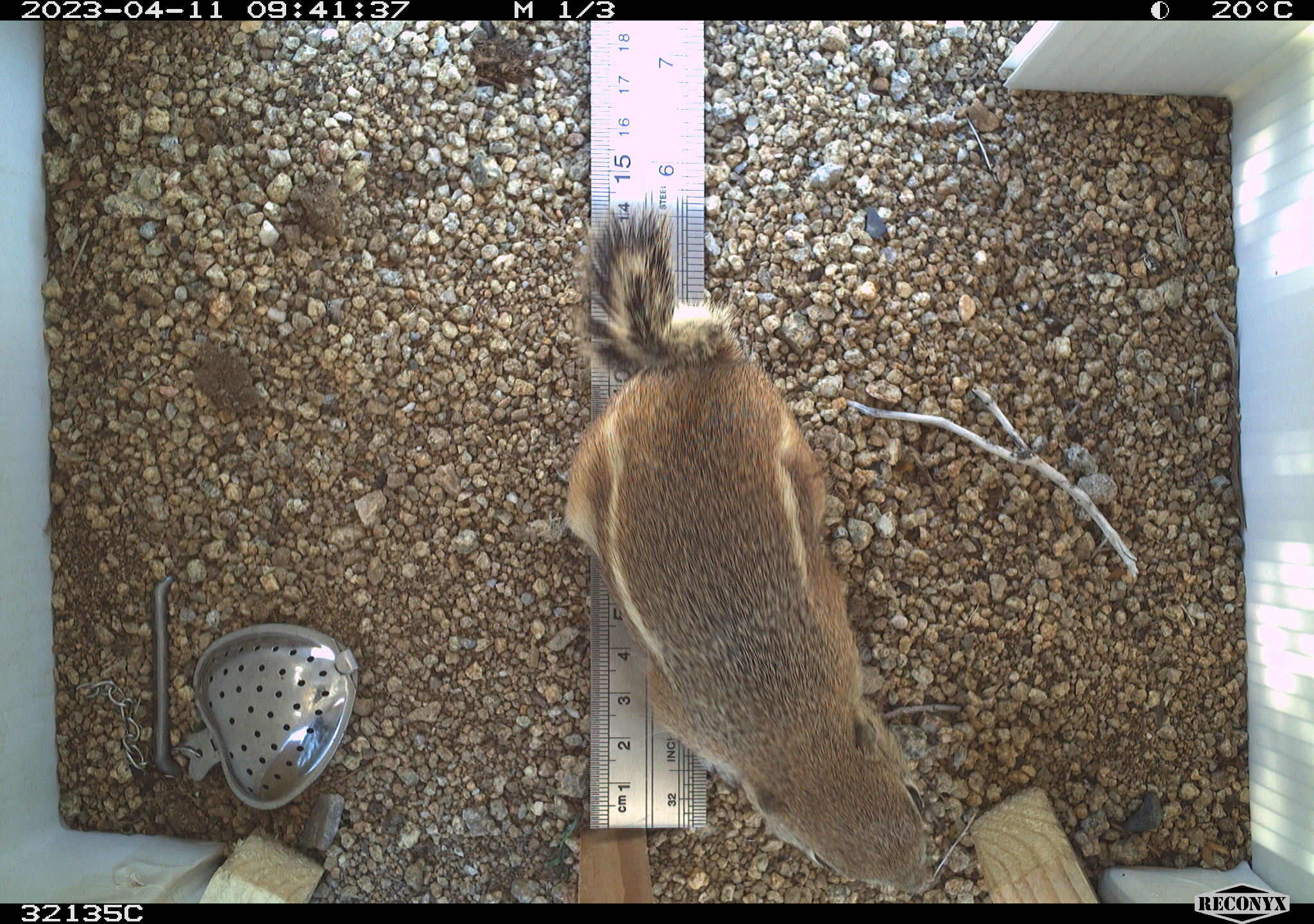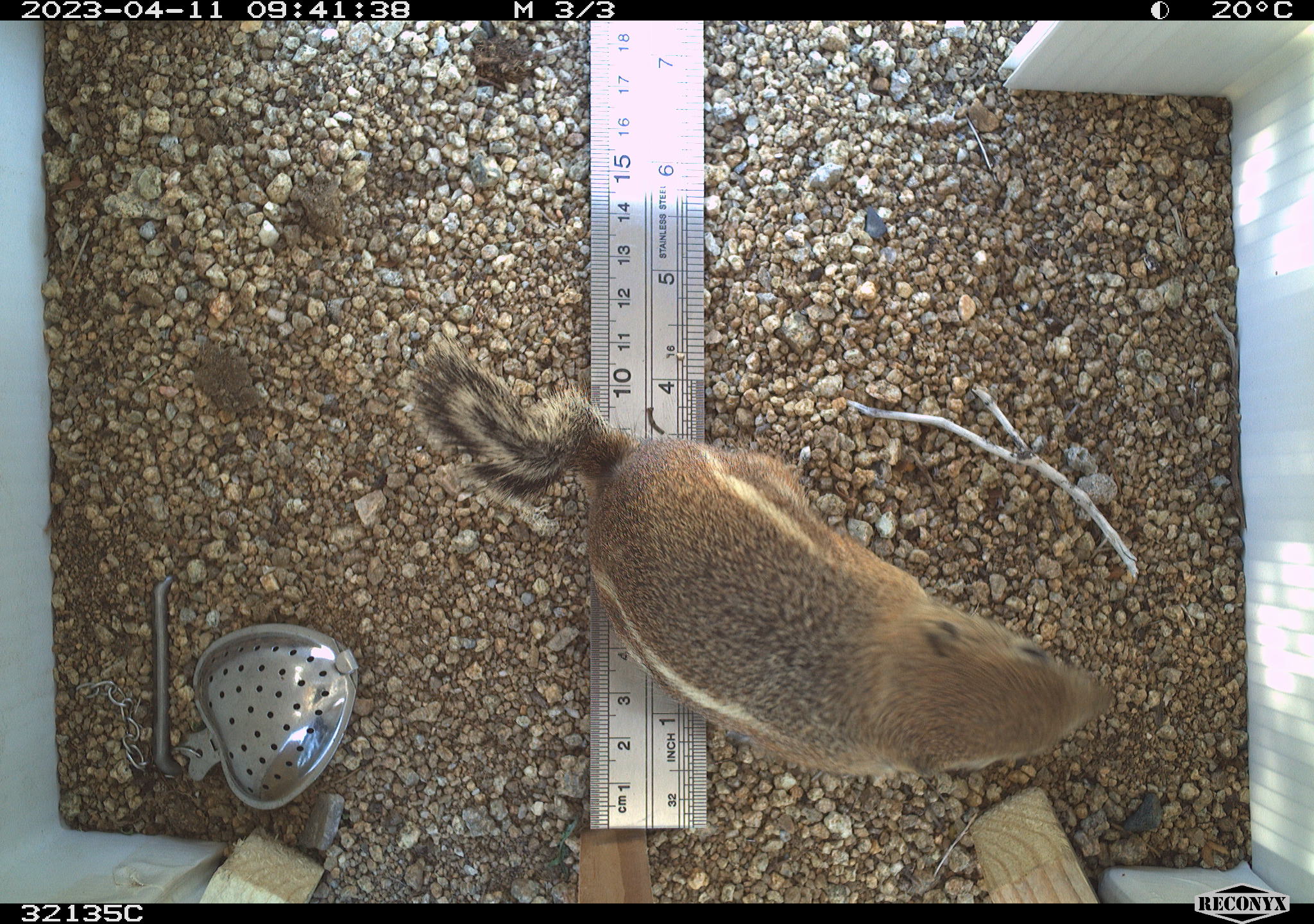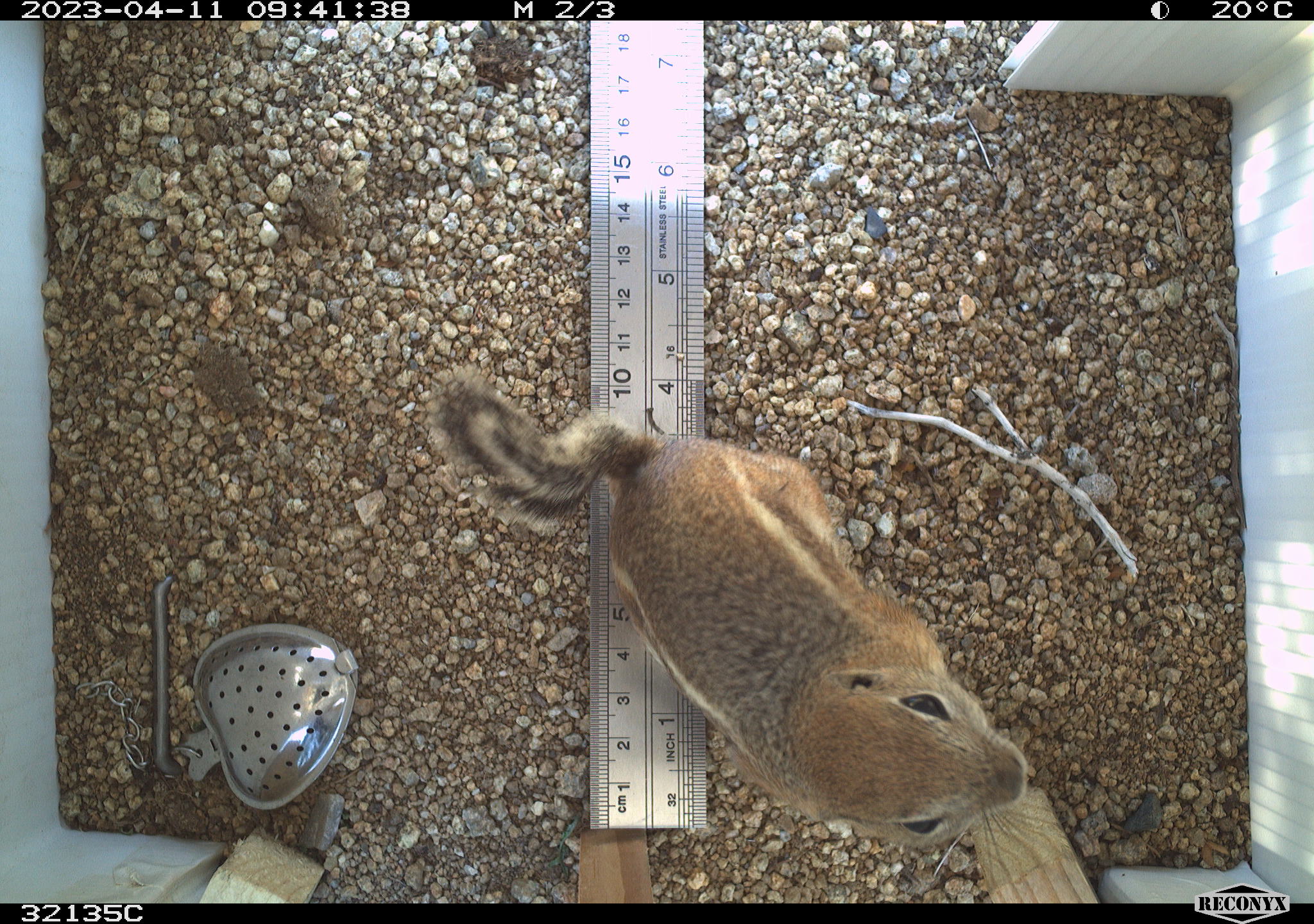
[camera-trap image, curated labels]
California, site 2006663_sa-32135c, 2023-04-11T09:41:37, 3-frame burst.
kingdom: Animalia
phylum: Chordata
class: Mammalia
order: Rodentia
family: Sciuridae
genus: Ammospermophilus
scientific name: Ammospermophilus leucurus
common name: white-tailed antelope squirrel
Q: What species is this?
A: White-tailed antelope squirrel (Ammospermophilus leucurus).